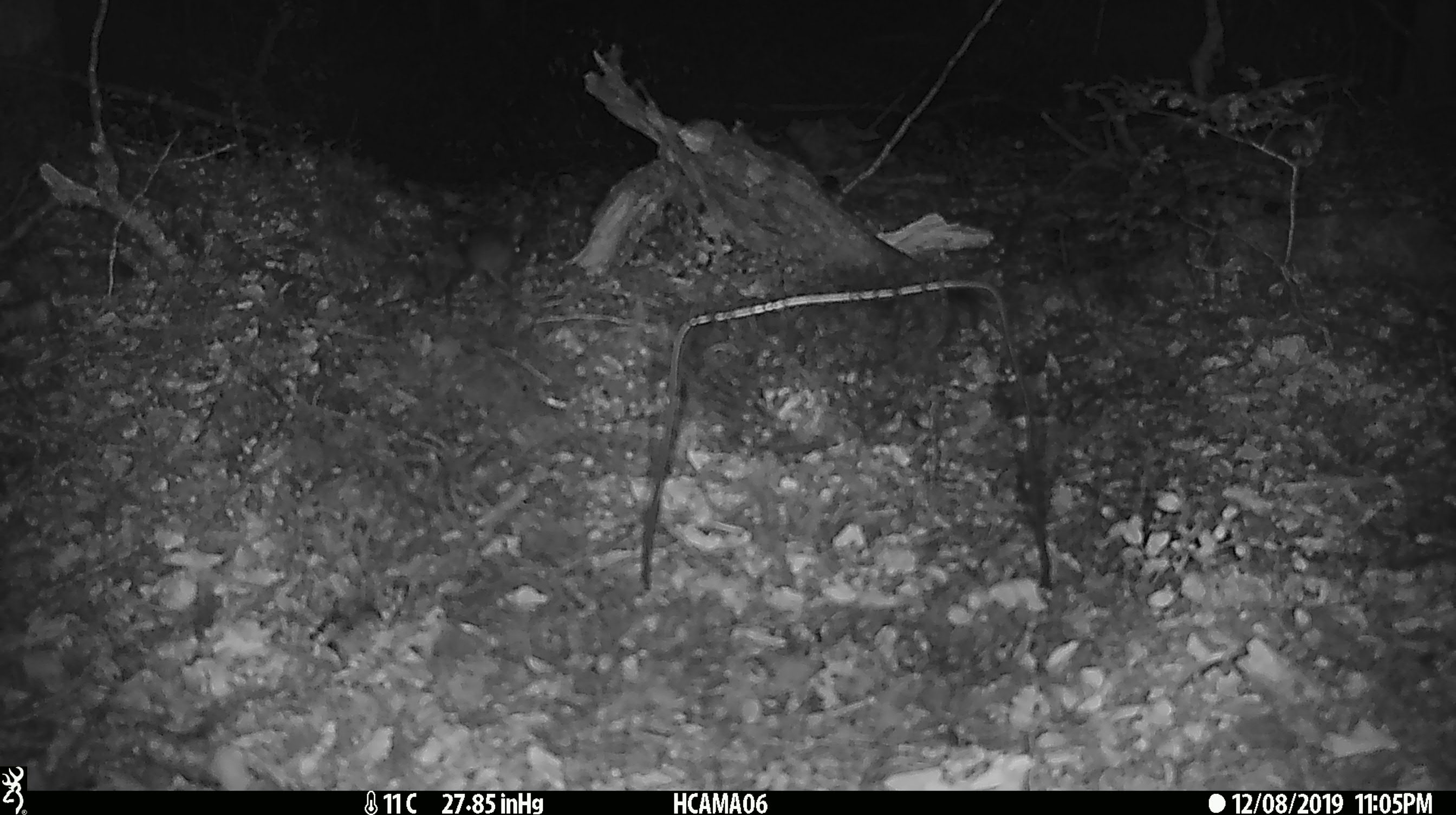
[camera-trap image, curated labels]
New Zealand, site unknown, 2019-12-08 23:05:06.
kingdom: Animalia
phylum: Chordata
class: Mammalia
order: Rodentia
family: Muridae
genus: Mus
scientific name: Mus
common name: mouse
Mouse (Mus).